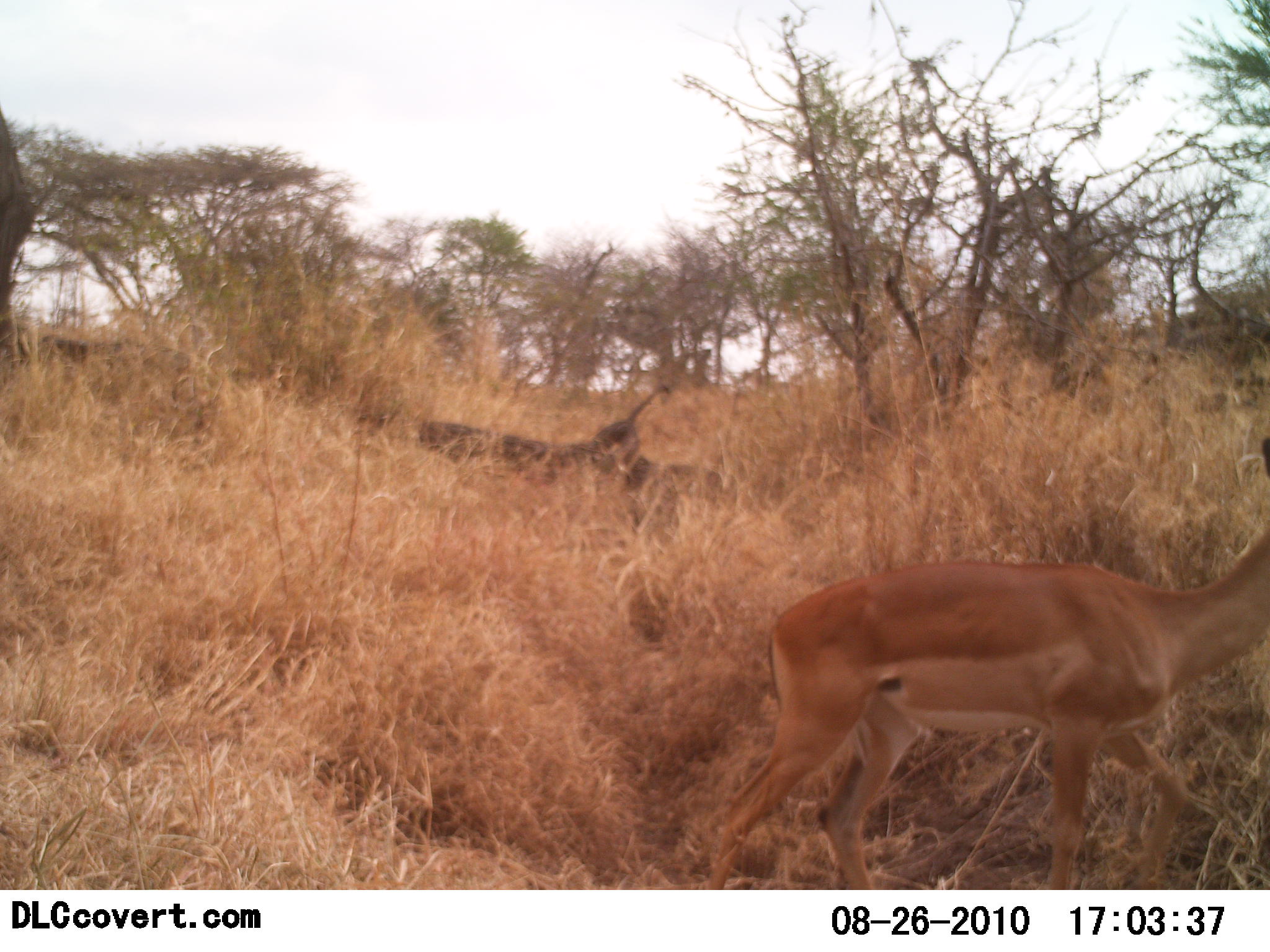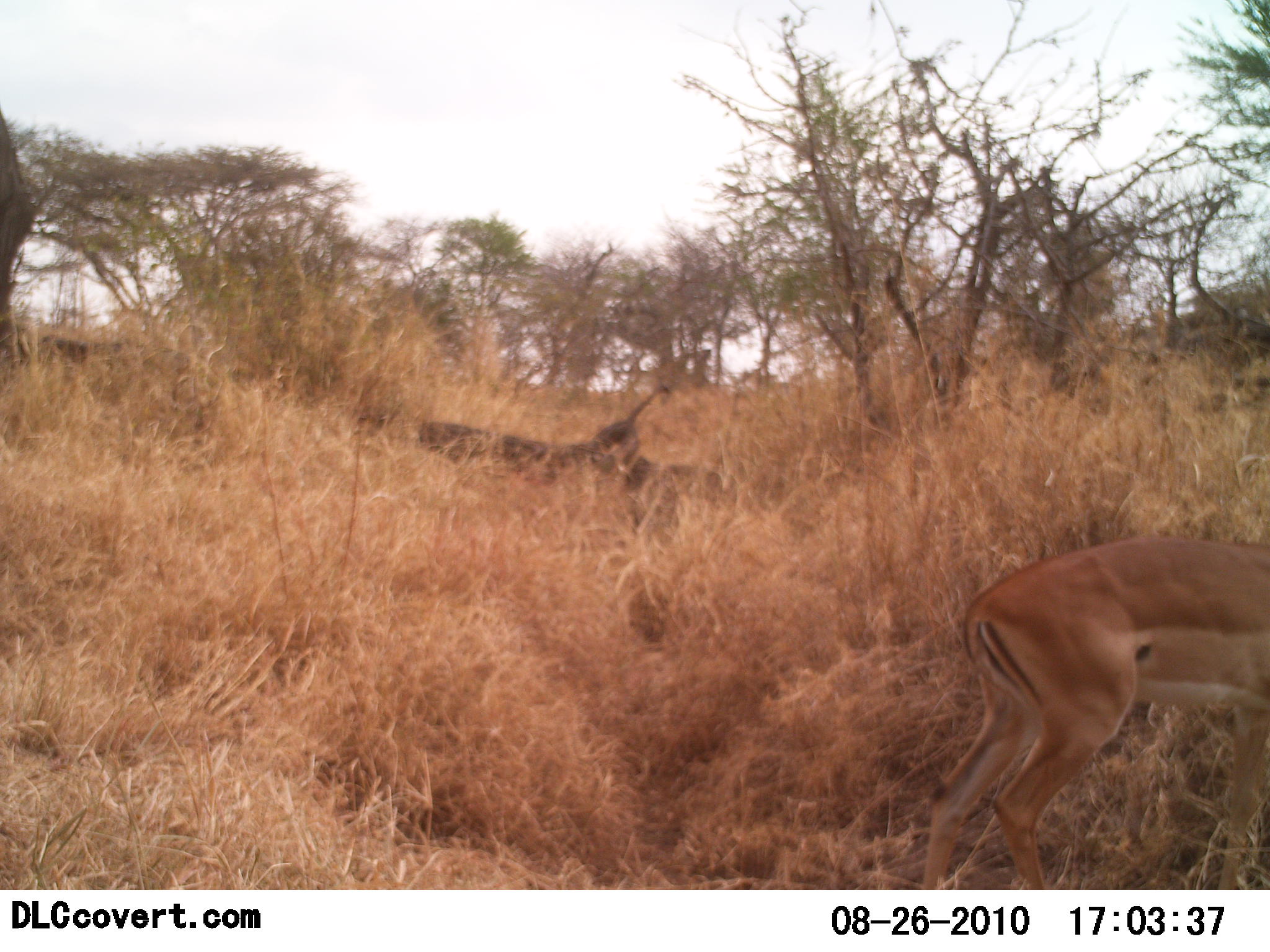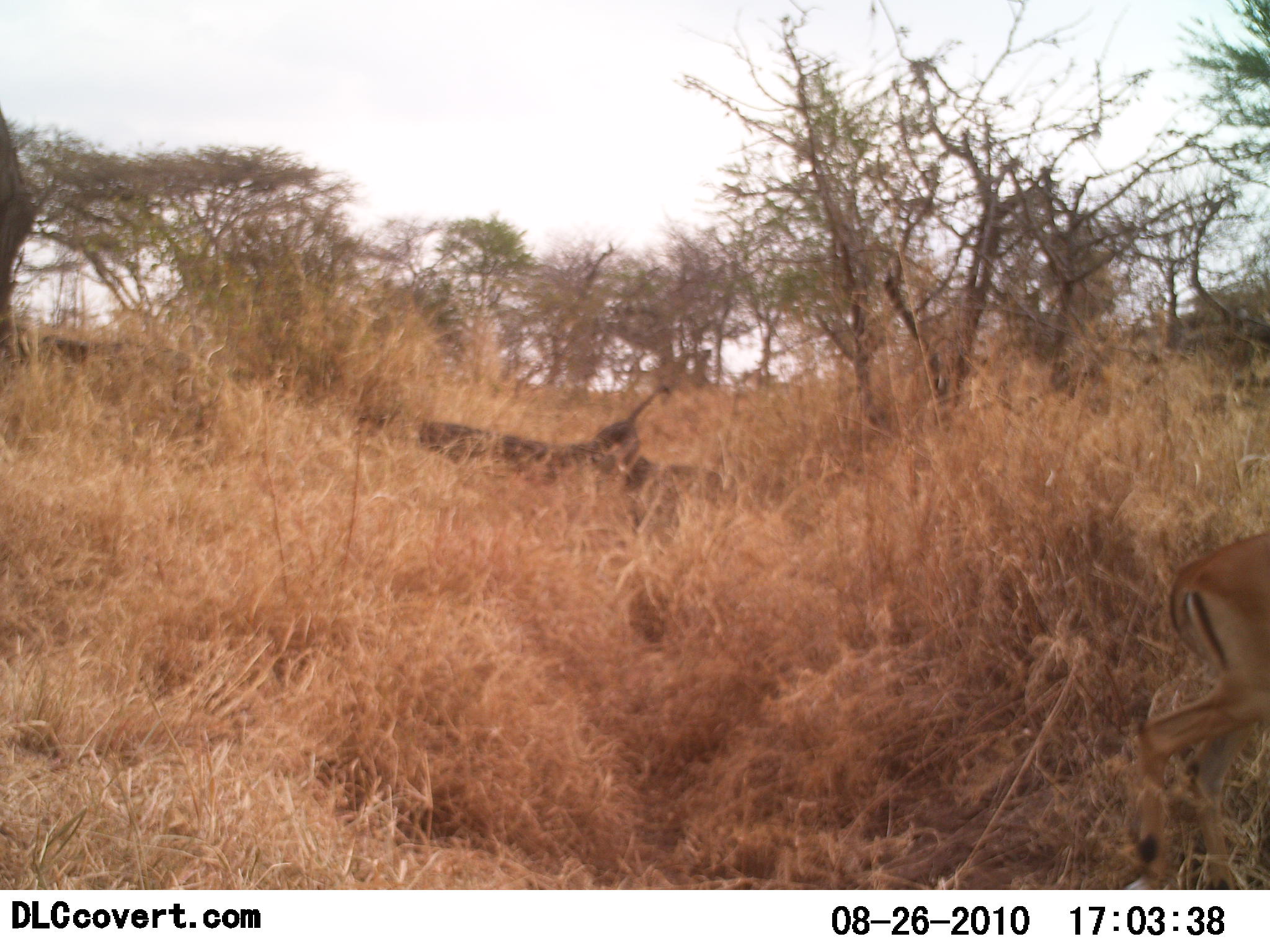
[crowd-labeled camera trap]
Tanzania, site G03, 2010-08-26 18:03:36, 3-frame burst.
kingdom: Animalia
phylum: Chordata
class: Mammalia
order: Artiodactyla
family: Bovidae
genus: Aepyceros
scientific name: Aepyceros melampus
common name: impala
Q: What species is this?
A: Impala (Aepyceros melampus).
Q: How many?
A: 1.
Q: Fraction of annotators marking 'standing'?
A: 6%.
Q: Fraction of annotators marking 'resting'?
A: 0%.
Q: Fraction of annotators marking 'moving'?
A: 94%.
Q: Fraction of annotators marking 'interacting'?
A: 0%.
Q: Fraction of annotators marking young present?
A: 0%.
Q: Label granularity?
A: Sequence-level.